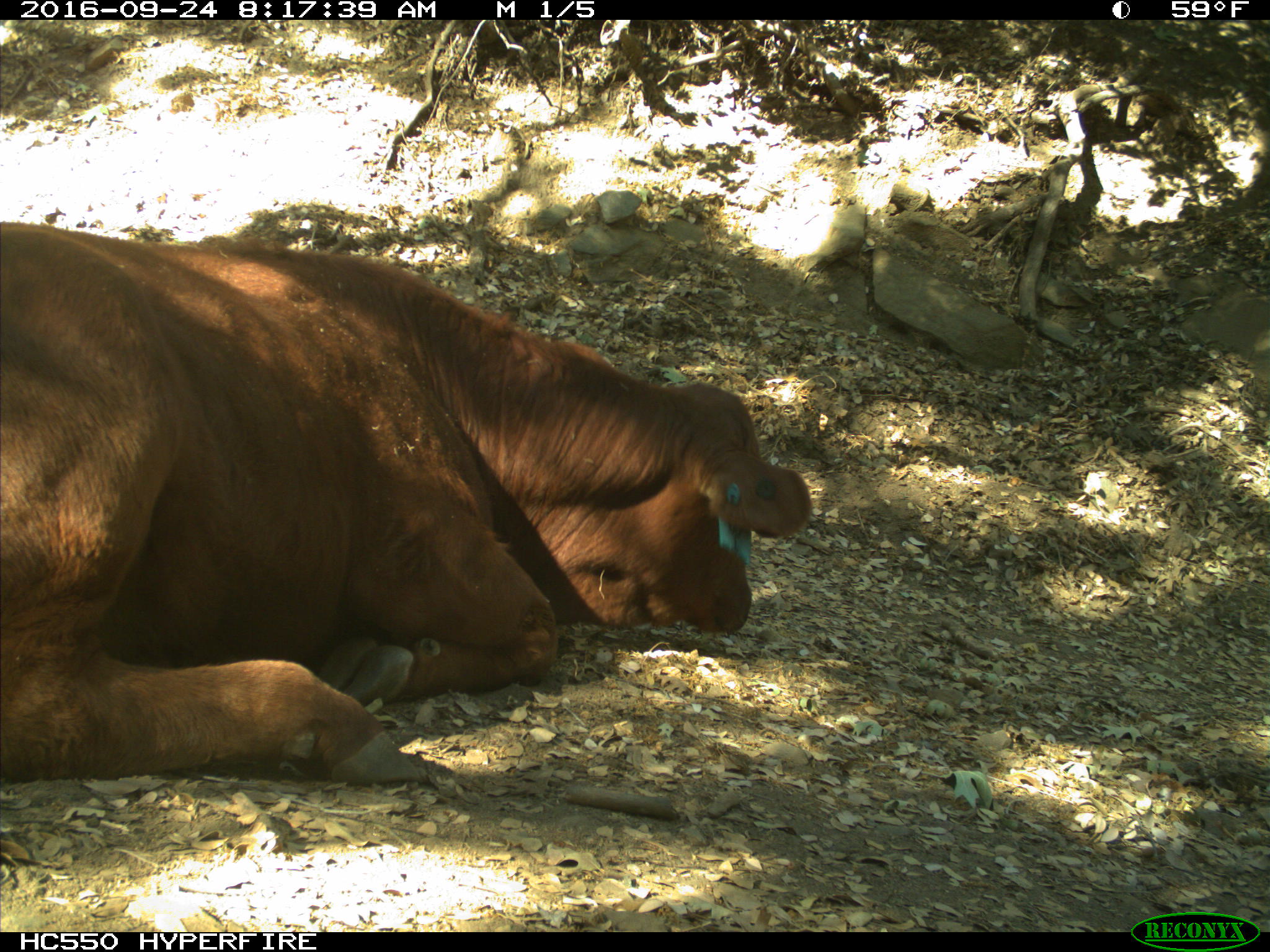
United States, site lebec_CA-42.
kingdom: Animalia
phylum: Chordata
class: Mammalia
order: Artiodactyla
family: Bovidae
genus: Bos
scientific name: Bos taurus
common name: domestic cow